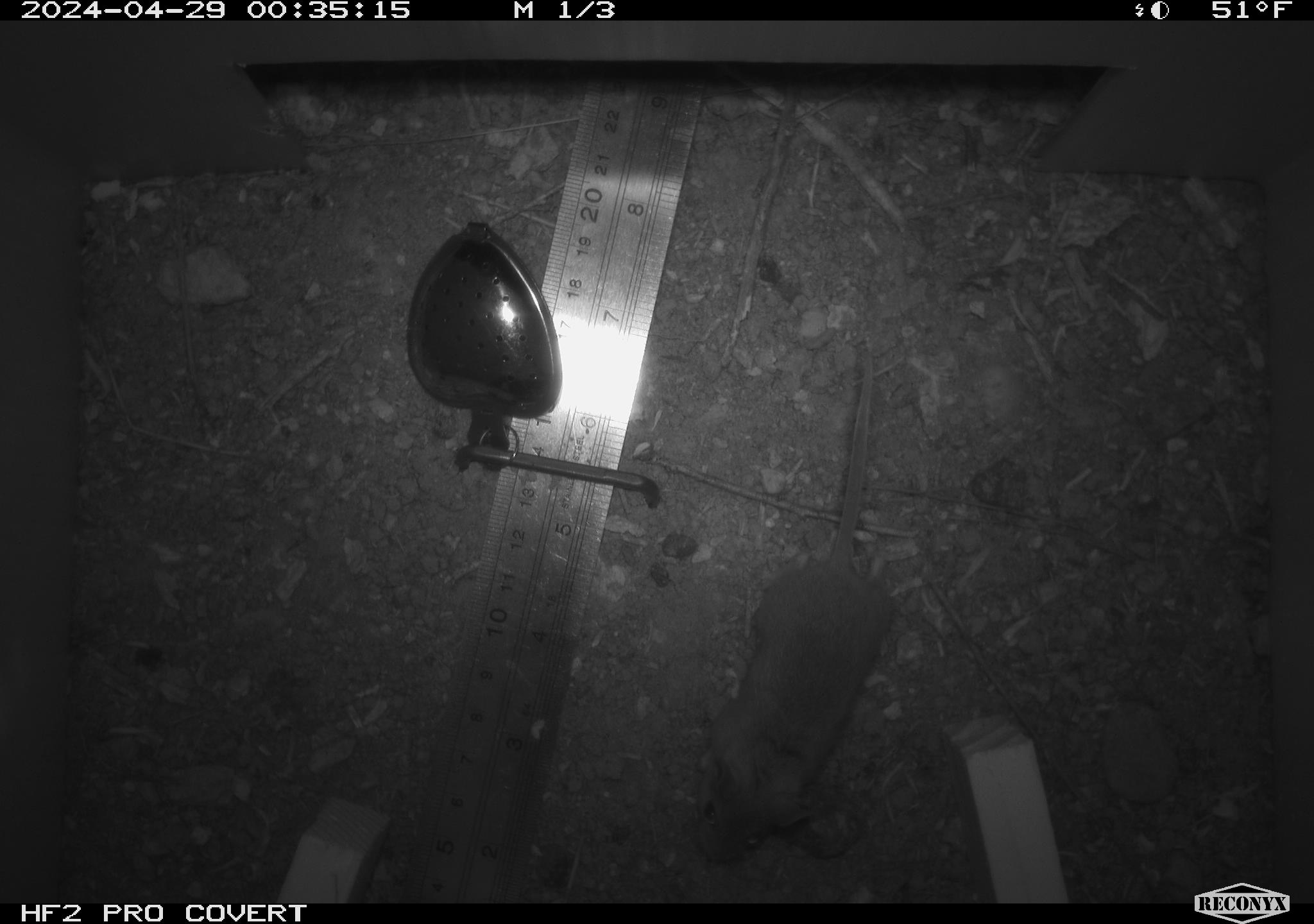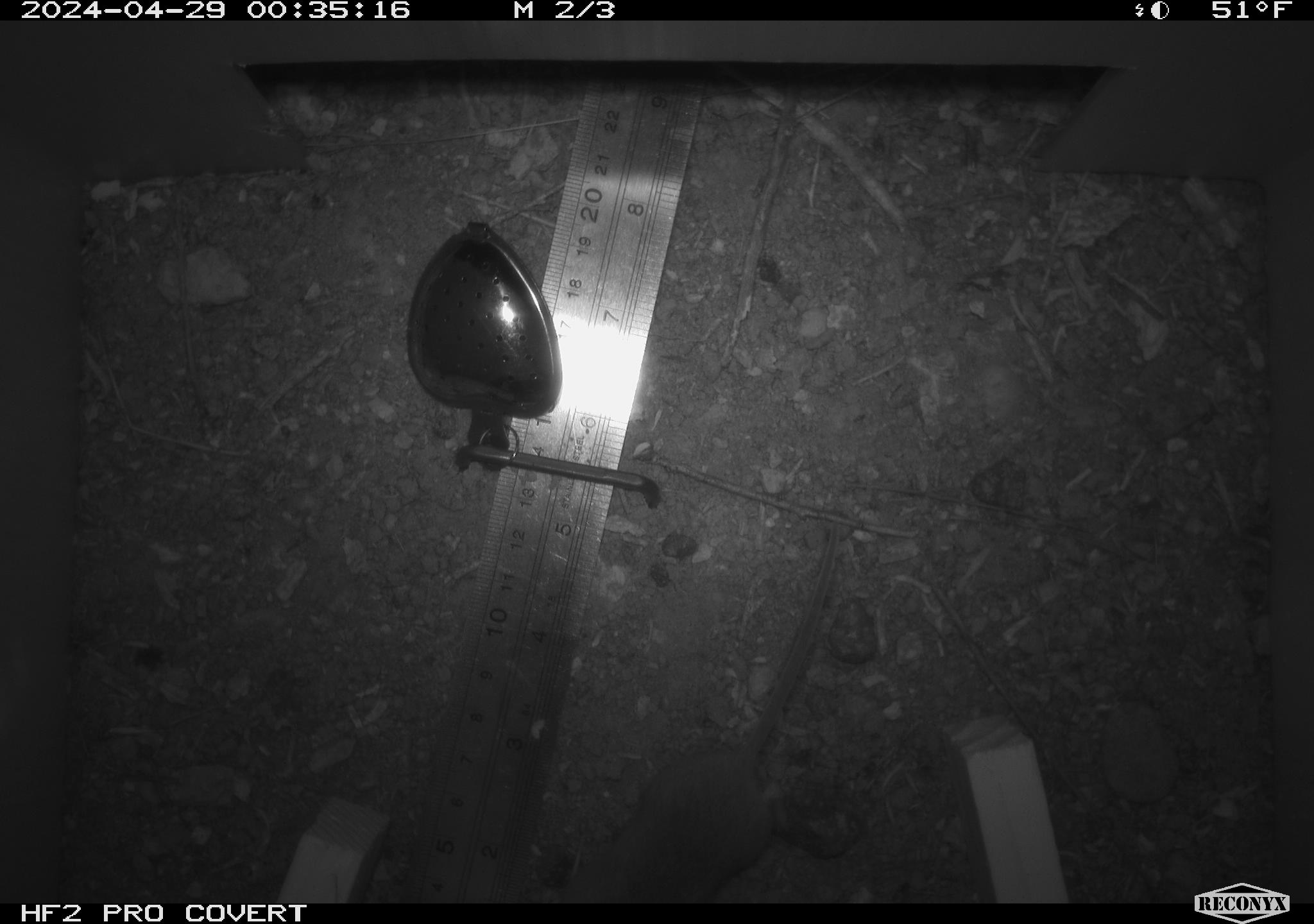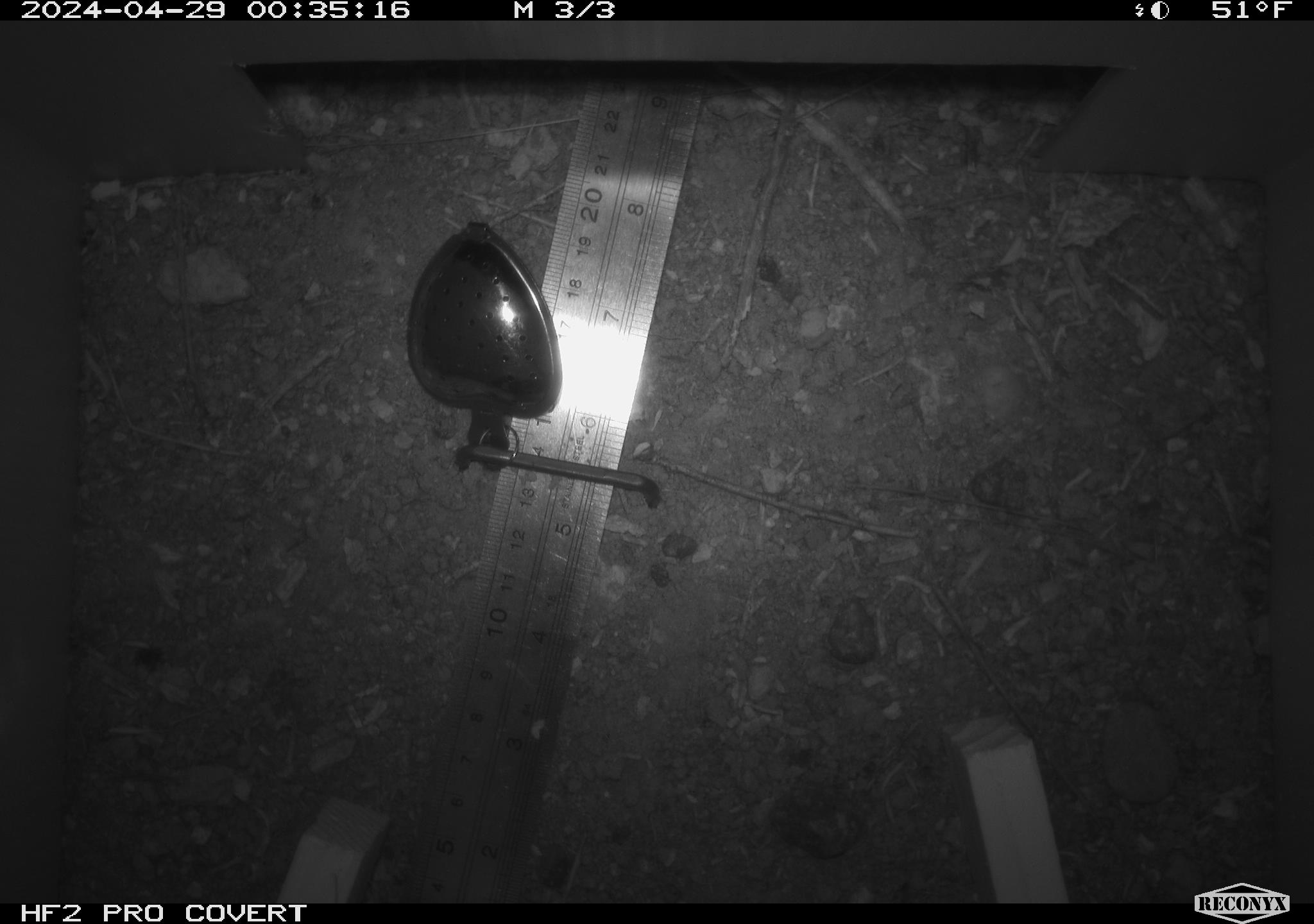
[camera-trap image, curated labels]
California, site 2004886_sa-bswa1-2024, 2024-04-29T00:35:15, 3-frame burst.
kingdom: Animalia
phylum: Chordata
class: Mammalia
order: Rodentia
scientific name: Rodentia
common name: mouse species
Mouse species (Rodentia).